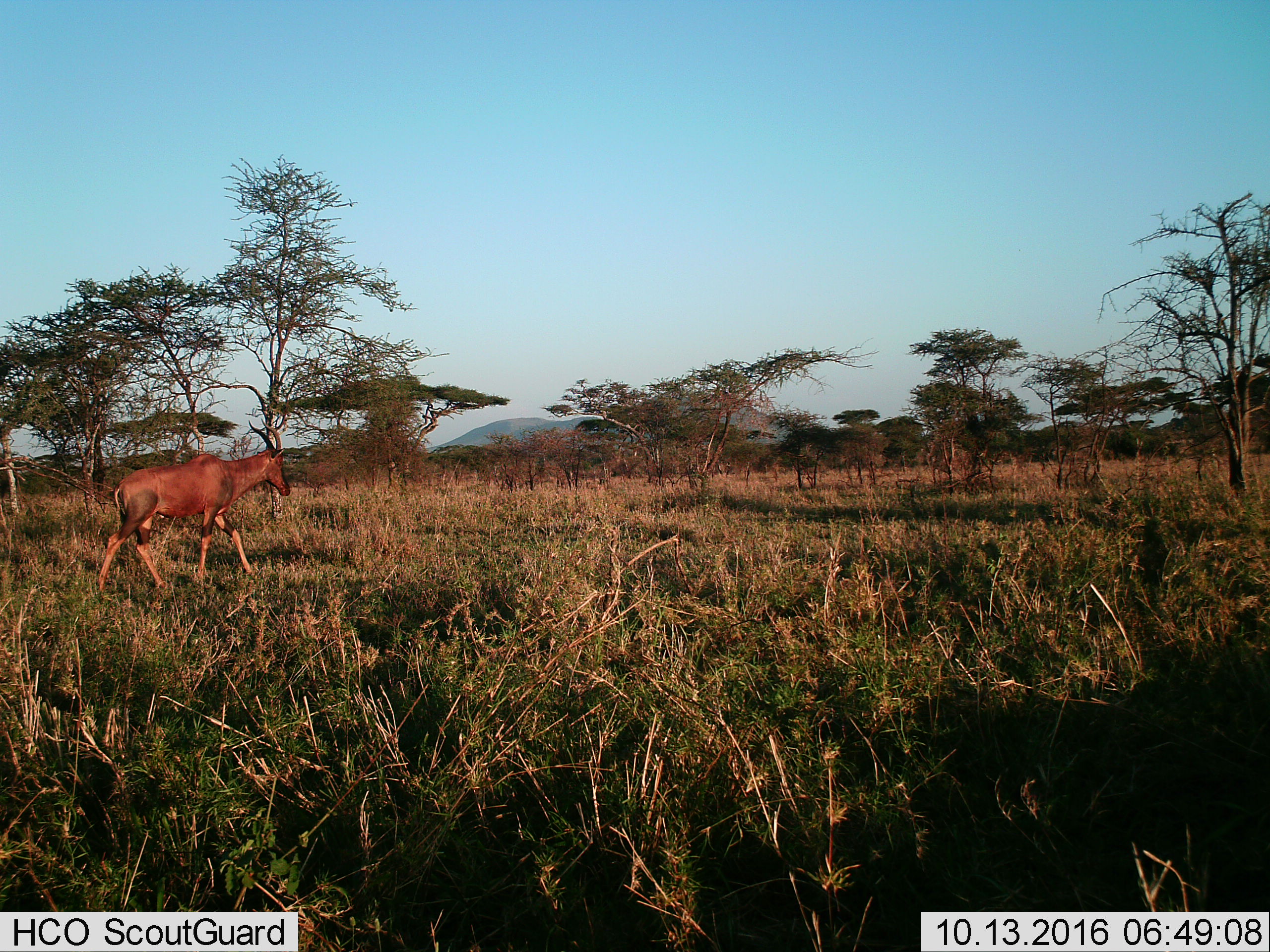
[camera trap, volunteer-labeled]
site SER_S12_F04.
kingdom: Animalia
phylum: Chordata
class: Mammalia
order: Artiodactyla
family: Bovidae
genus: Damaliscus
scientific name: Damaliscus lunatus jimela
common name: topi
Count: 1.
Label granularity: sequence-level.